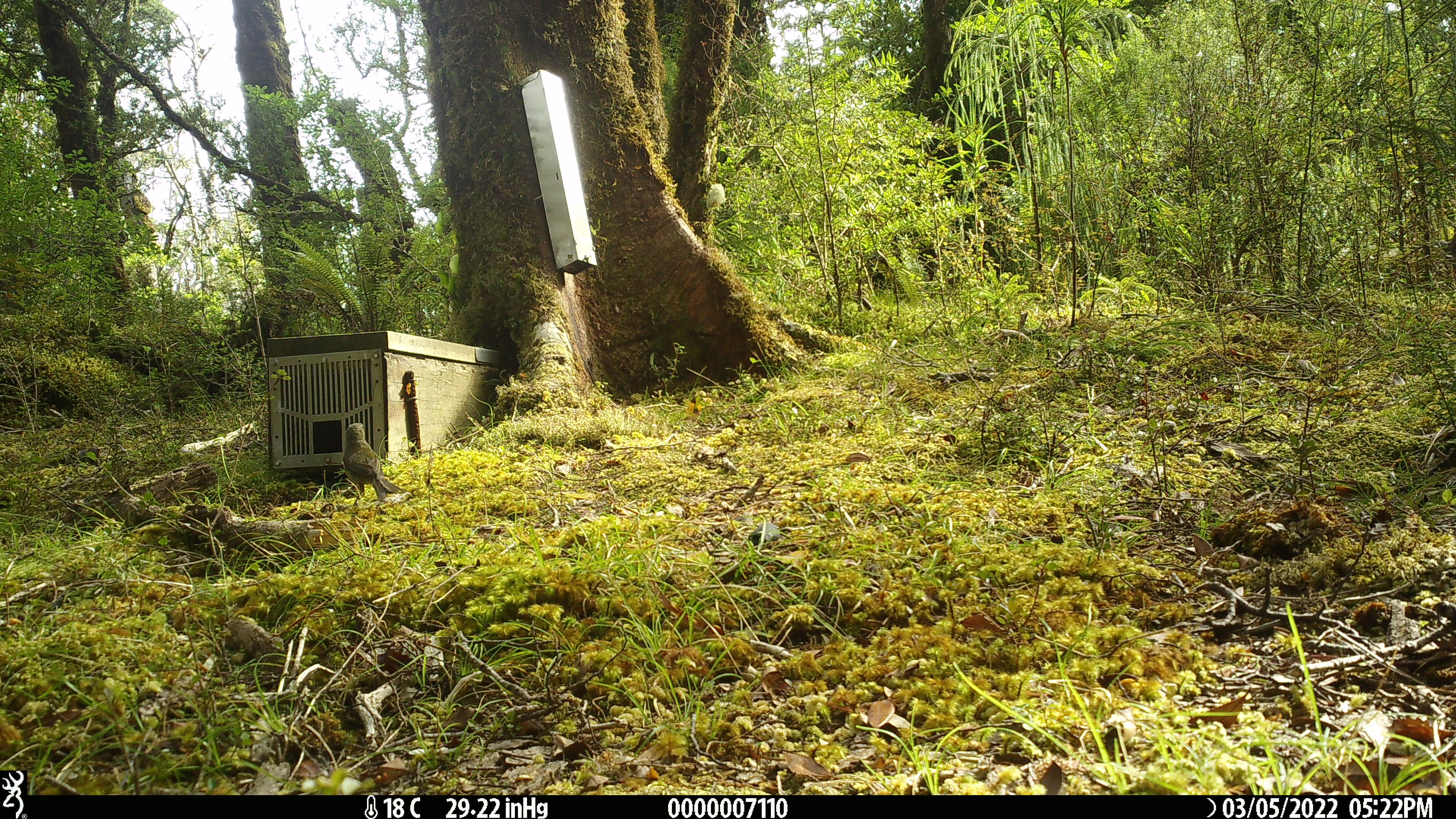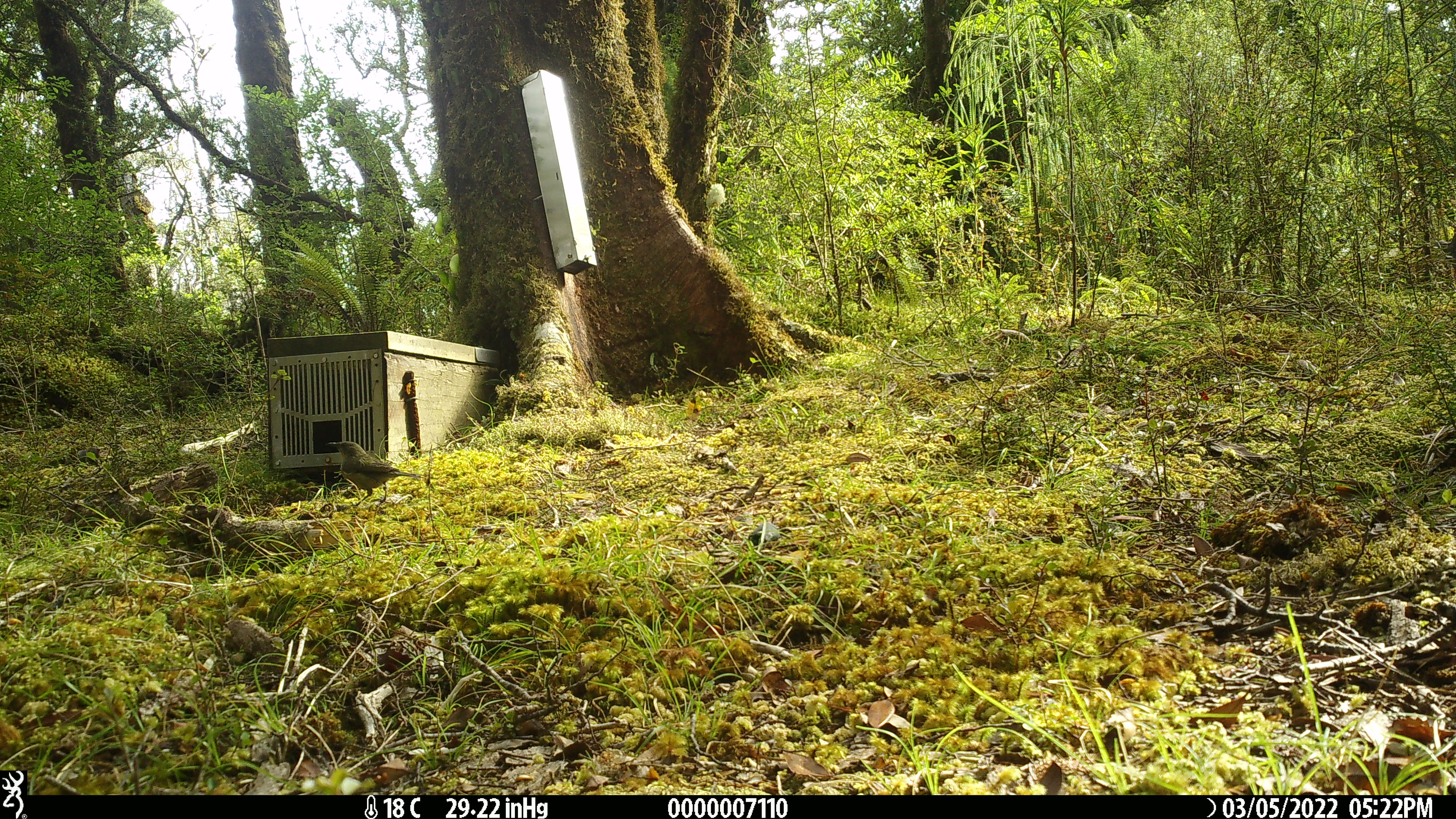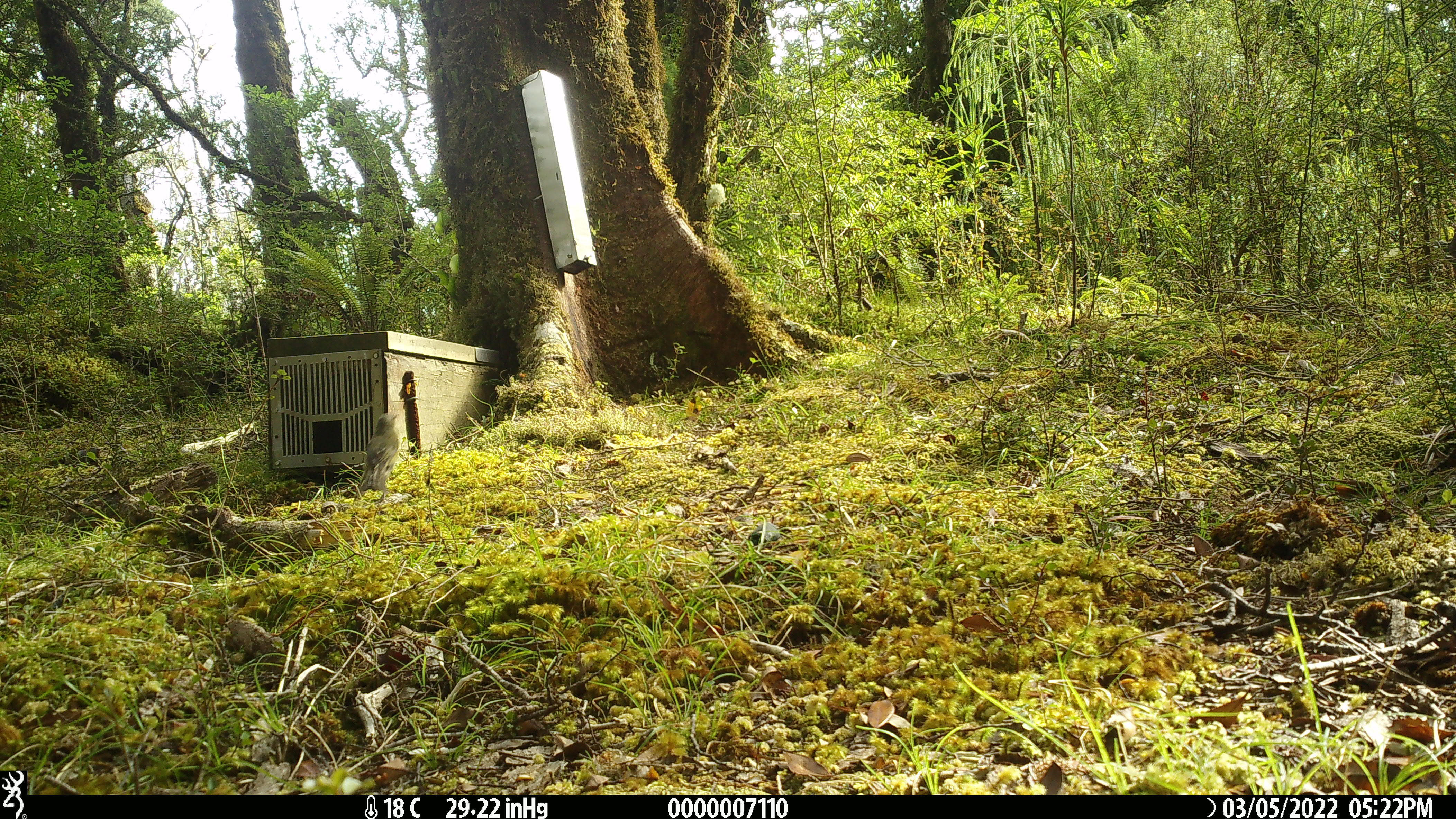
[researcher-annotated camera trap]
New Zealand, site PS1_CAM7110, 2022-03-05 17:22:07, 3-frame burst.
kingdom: Animalia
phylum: Chordata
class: Aves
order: Passeriformes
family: Meliphagidae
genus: Anthornis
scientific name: Anthornis melanura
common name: new zealand bellbird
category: bellbird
Bellbird (new zealand bellbird) (Anthornis melanura).